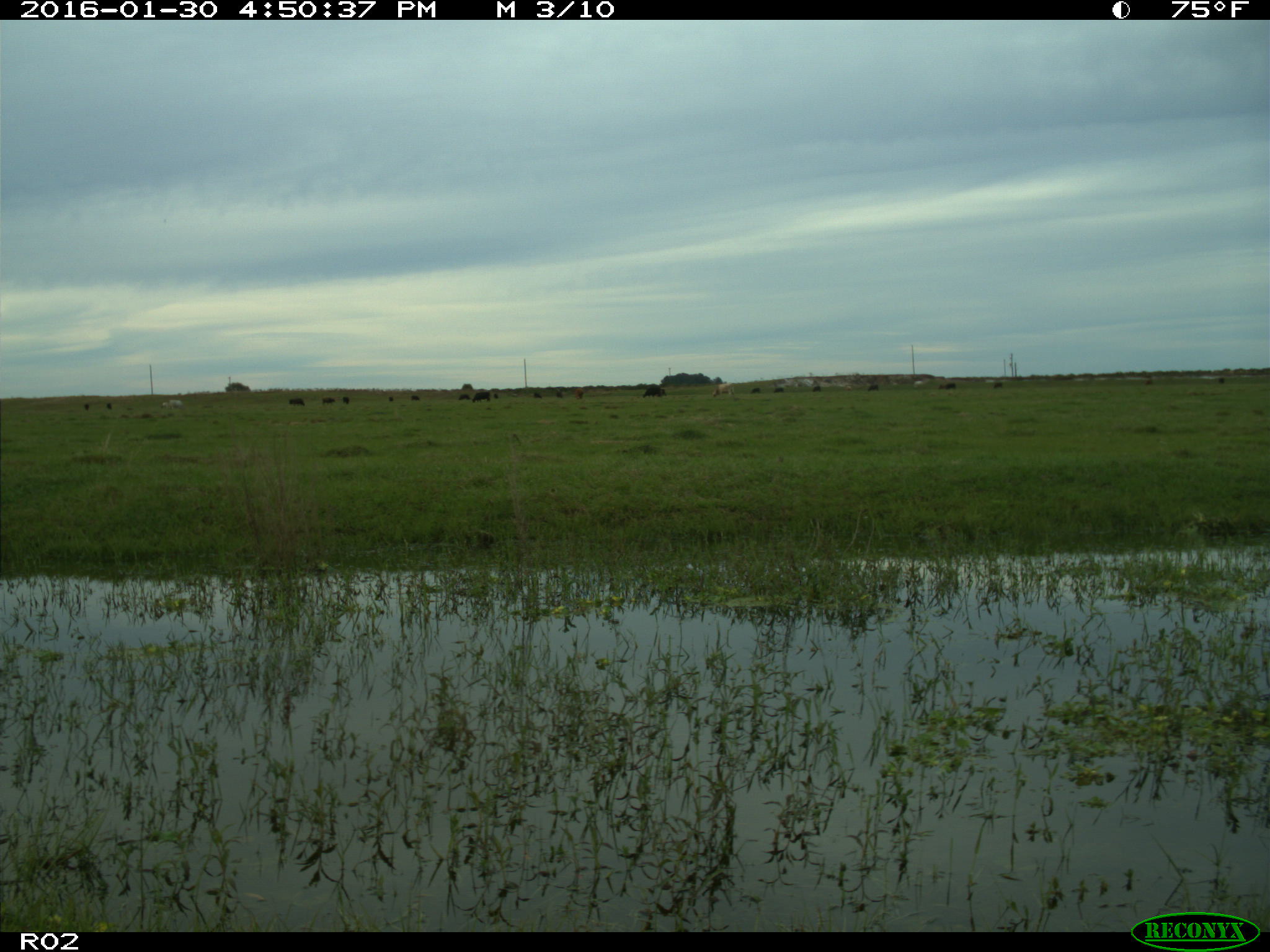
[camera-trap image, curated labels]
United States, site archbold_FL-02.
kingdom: Animalia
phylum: Chordata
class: Mammalia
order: Artiodactyla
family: Bovidae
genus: Bos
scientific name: Bos taurus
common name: domestic cow